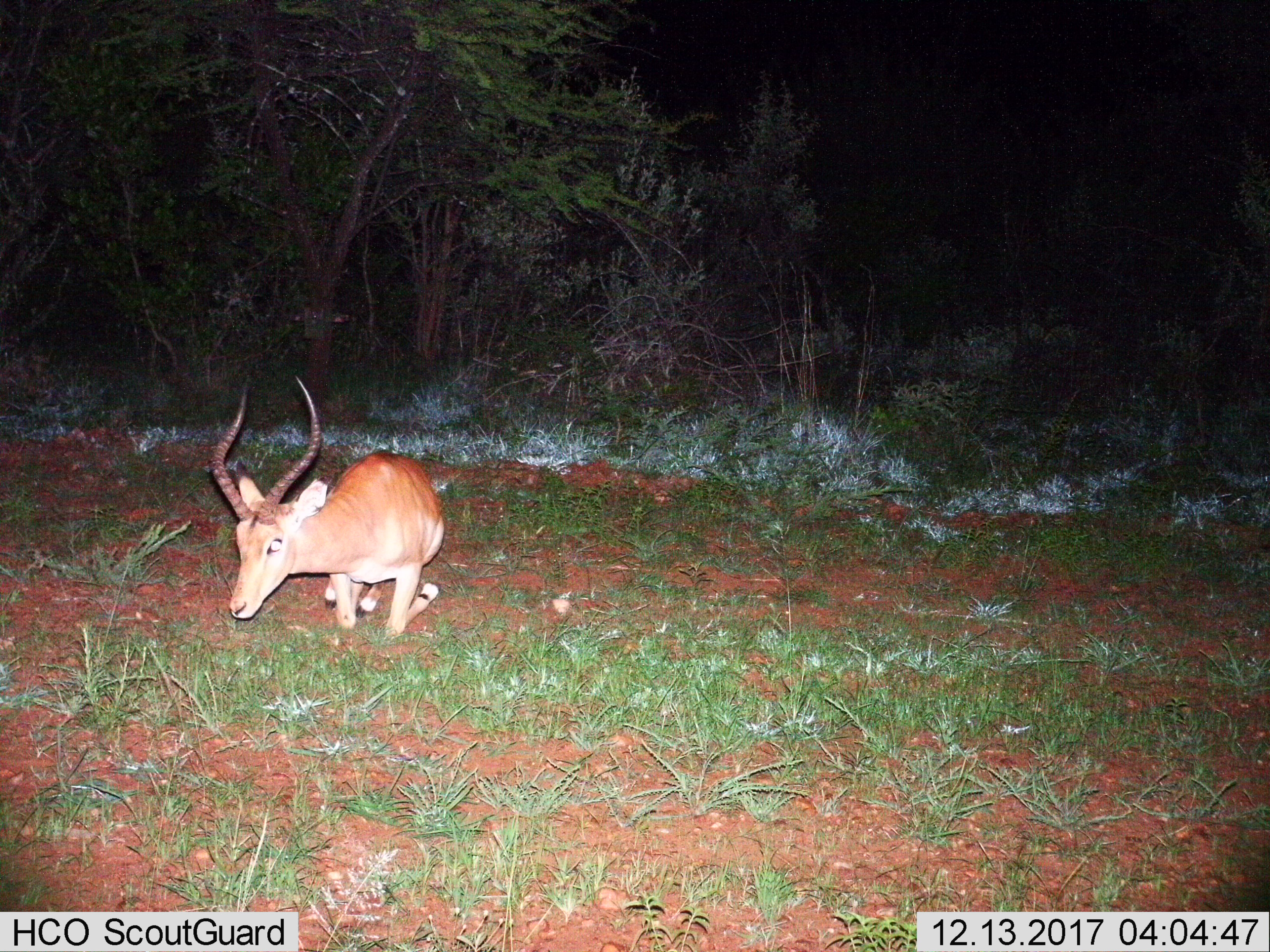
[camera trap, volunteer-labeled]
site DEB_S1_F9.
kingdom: Animalia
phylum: Chordata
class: Mammalia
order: Artiodactyla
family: Bovidae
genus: Aepyceros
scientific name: Aepyceros melampus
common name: impala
Impala (Aepyceros melampus), count 1. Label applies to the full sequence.